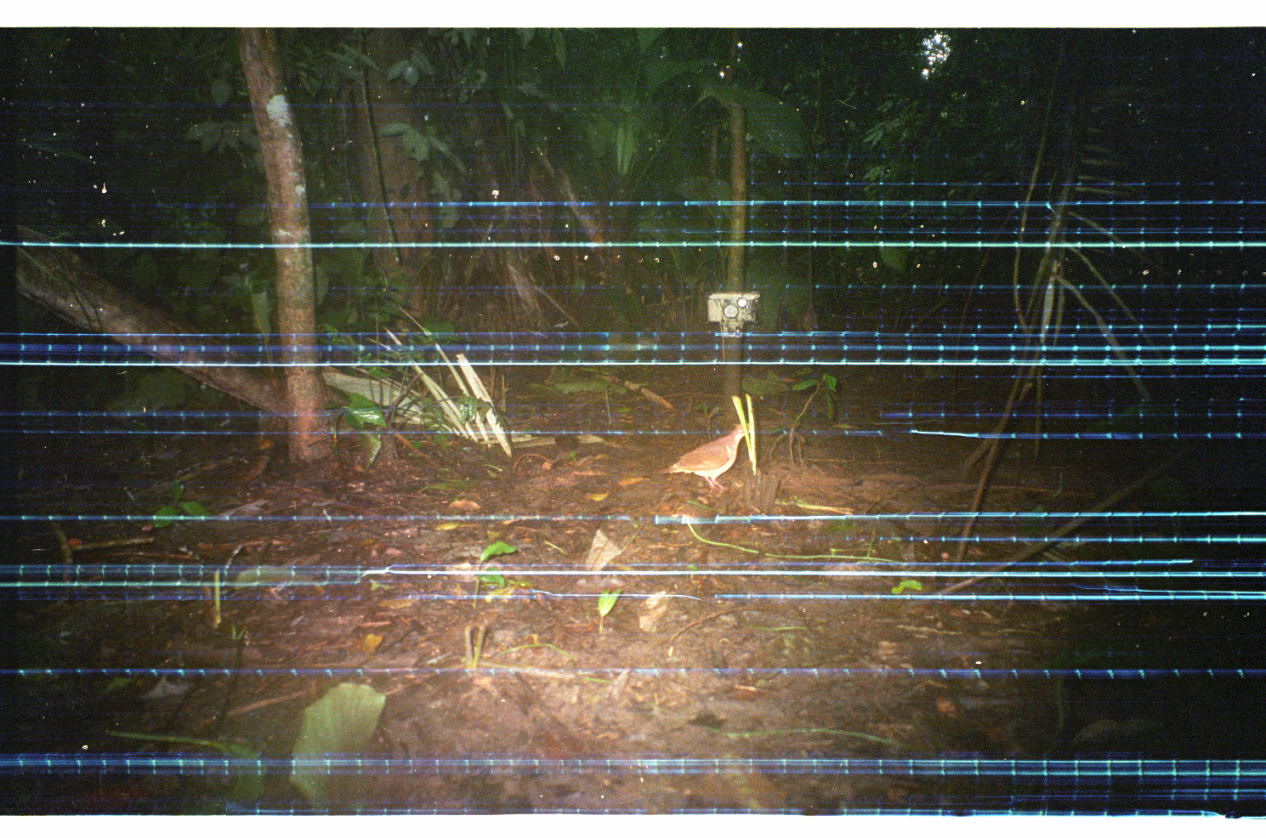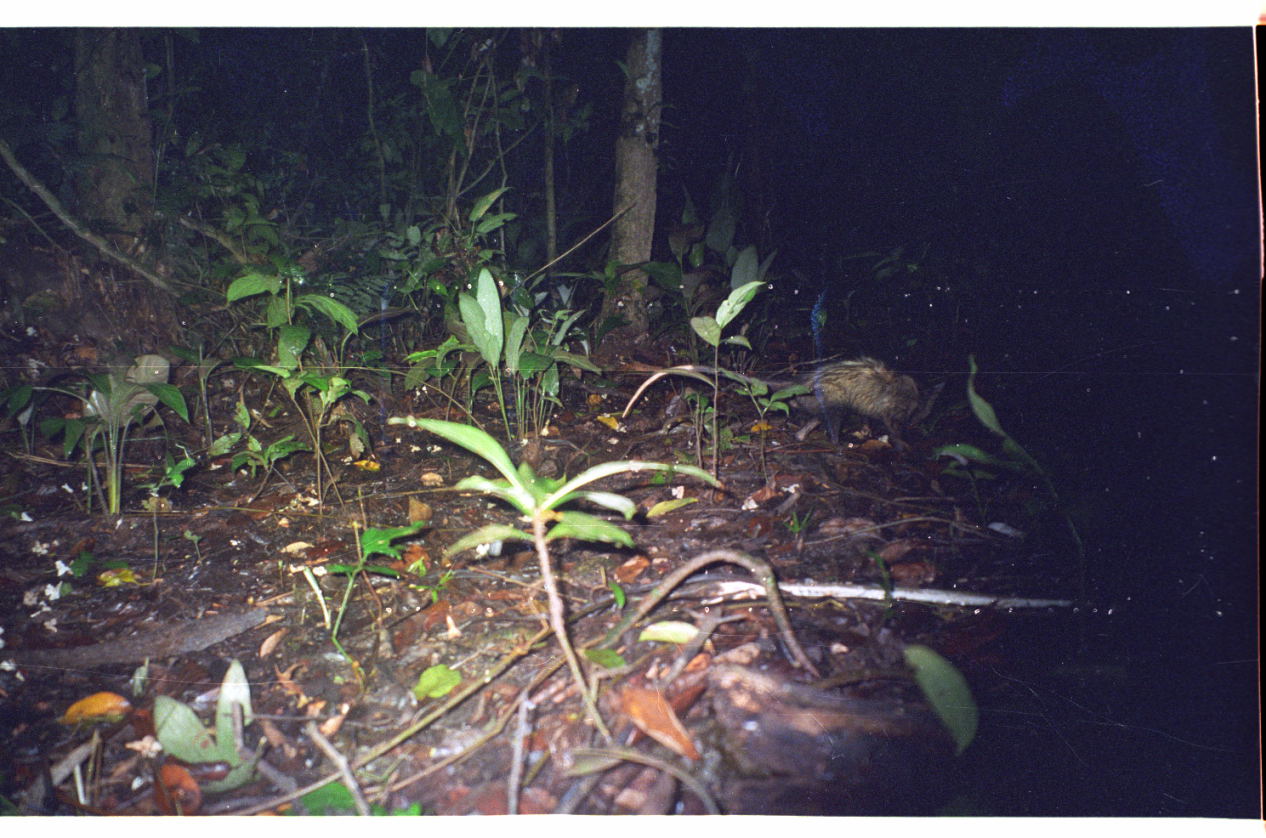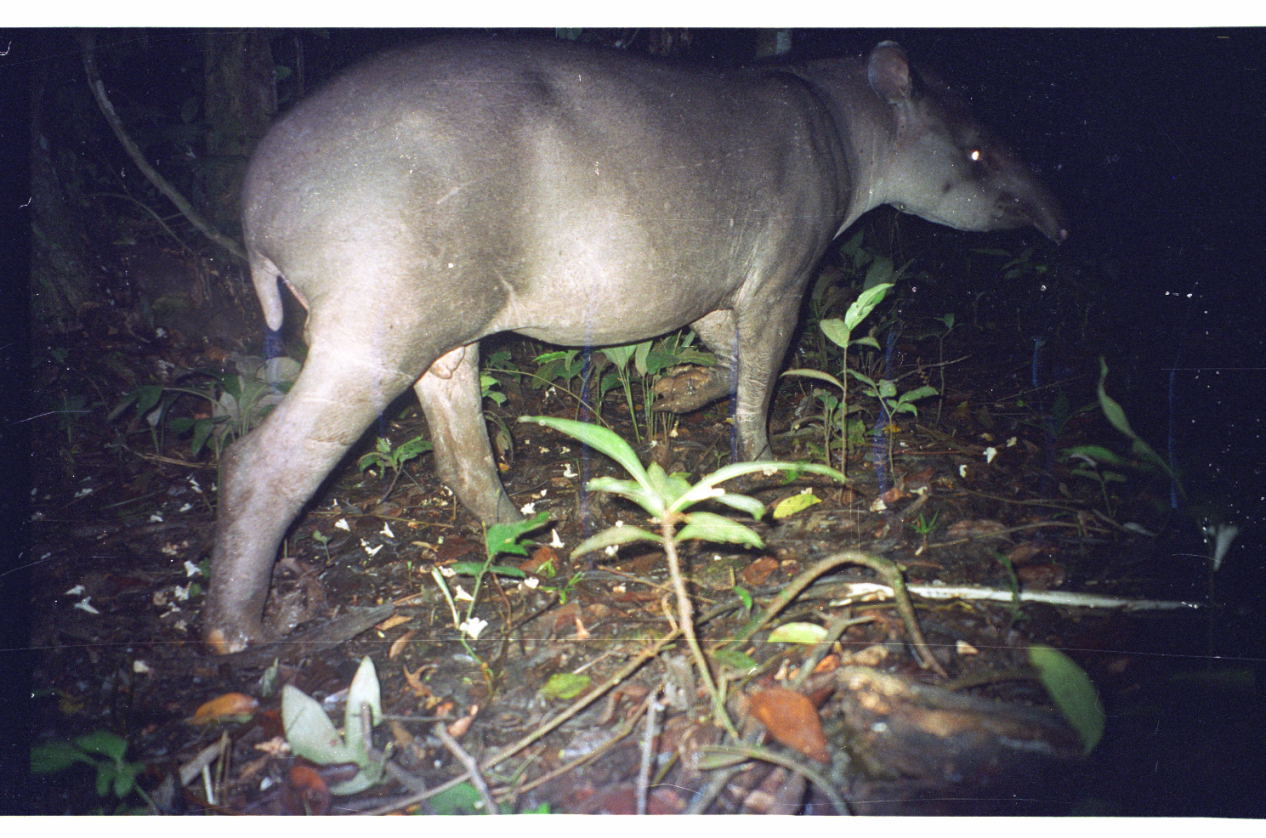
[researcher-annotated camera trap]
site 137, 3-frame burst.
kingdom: Animalia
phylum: Chordata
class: Aves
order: Columbiformes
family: Columbidae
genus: Geotrygon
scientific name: Geotrygon montana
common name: ruddy quail-dove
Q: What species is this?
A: Geotrygon montana (ruddy quail-dove).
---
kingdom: Animalia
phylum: Chordata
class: Mammalia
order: Didelphimorphia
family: Didelphidae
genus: Didelphis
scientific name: Didelphis marsupialis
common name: southern opossum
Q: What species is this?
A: Didelphis marsupialis (southern opossum).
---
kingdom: Animalia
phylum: Chordata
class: Mammalia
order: Perissodactyla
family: Tapiridae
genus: Tapirus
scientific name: Tapirus terrestris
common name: south american tapir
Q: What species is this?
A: Tapirus terrestris (south american tapir).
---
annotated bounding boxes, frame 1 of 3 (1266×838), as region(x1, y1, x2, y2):
geotrygon montana: region(651, 422, 751, 496)